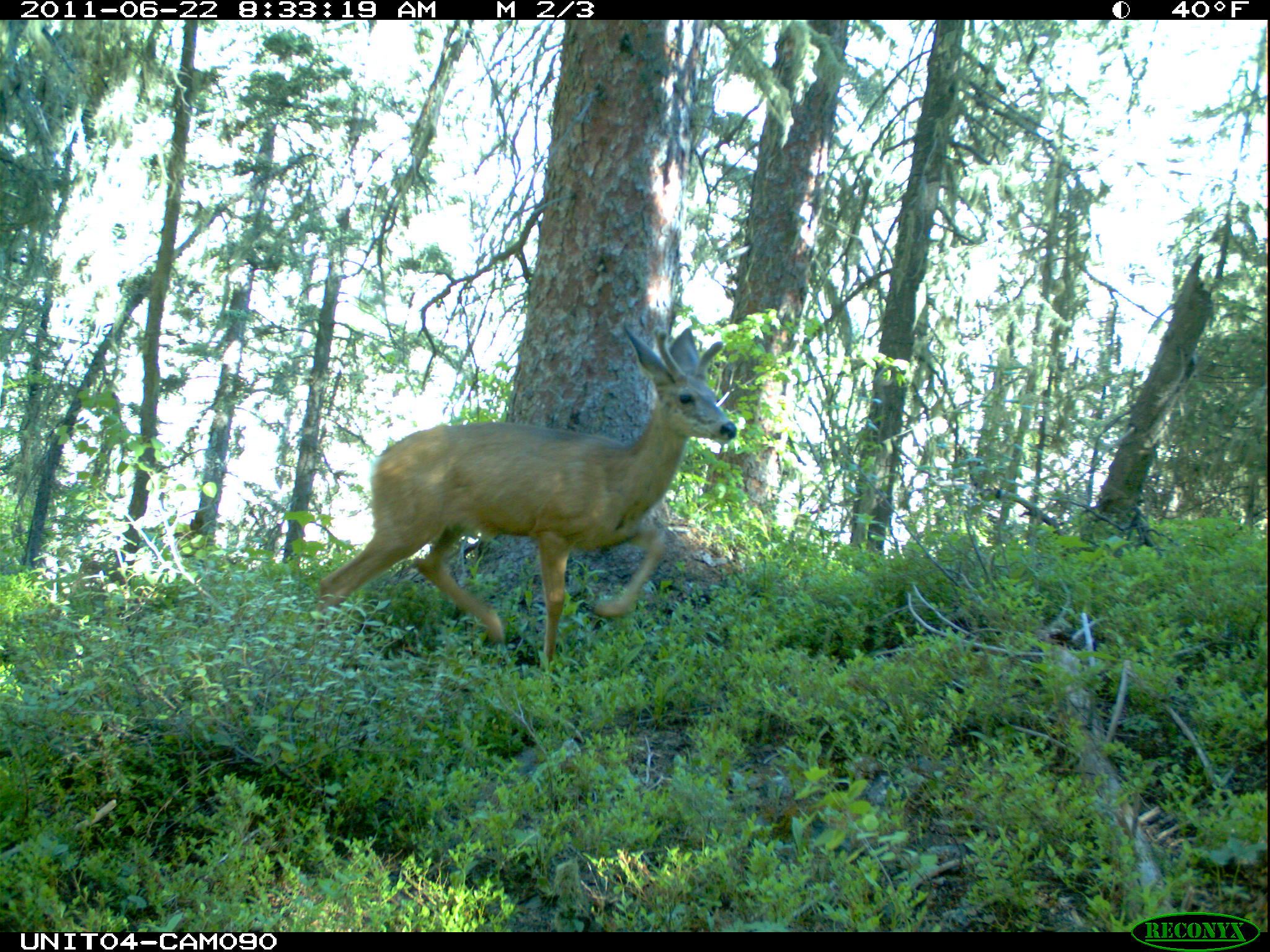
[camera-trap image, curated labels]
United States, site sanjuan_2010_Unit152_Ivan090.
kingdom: Animalia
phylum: Chordata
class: Mammalia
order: Artiodactyla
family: Cervidae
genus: Odocoileus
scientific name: Odocoileus hemionus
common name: mule deer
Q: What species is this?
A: Odocoileus hemionus (mule deer).